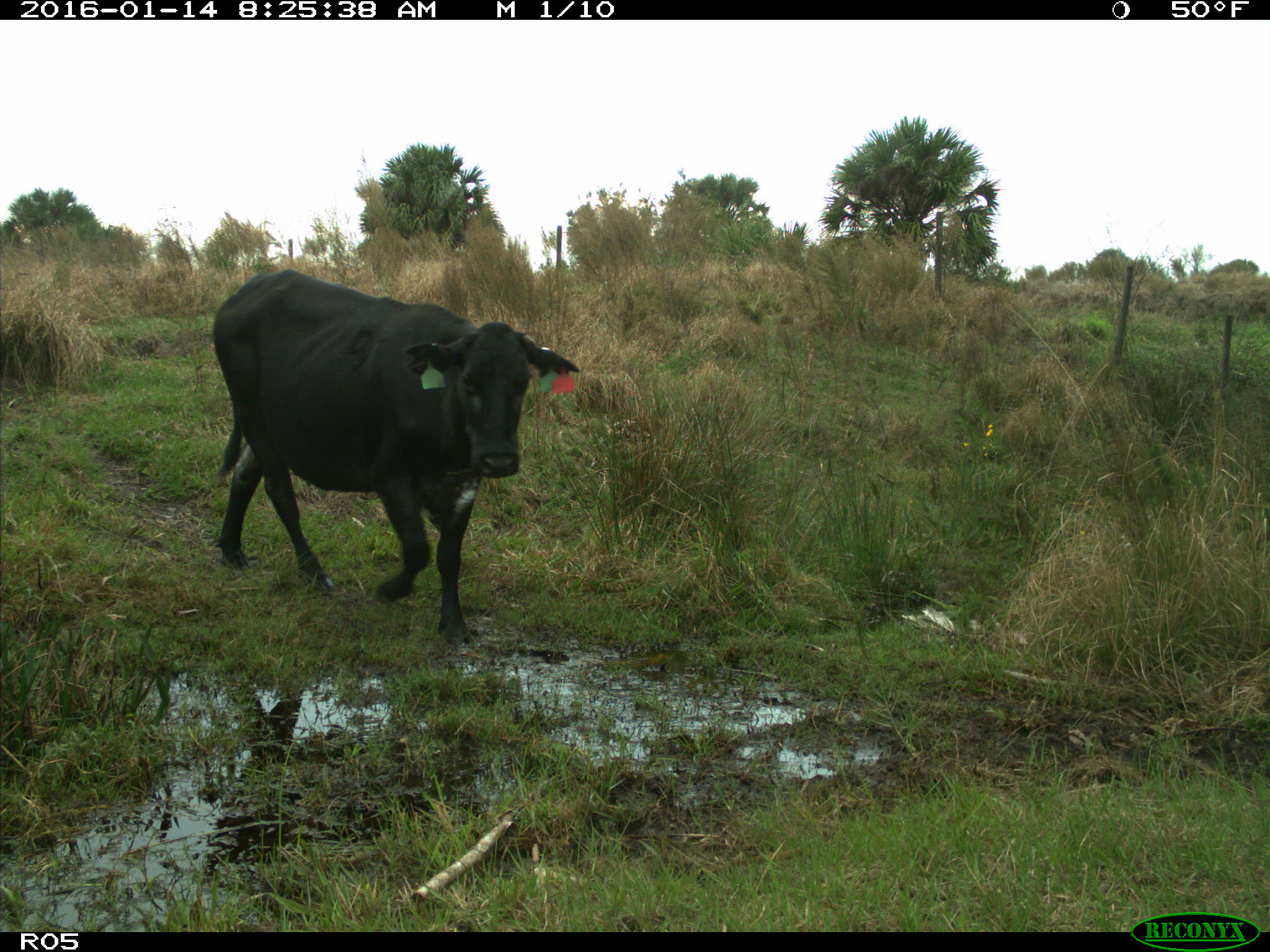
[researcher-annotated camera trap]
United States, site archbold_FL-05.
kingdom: Animalia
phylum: Chordata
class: Mammalia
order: Artiodactyla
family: Bovidae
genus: Bos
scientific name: Bos taurus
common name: domestic cow